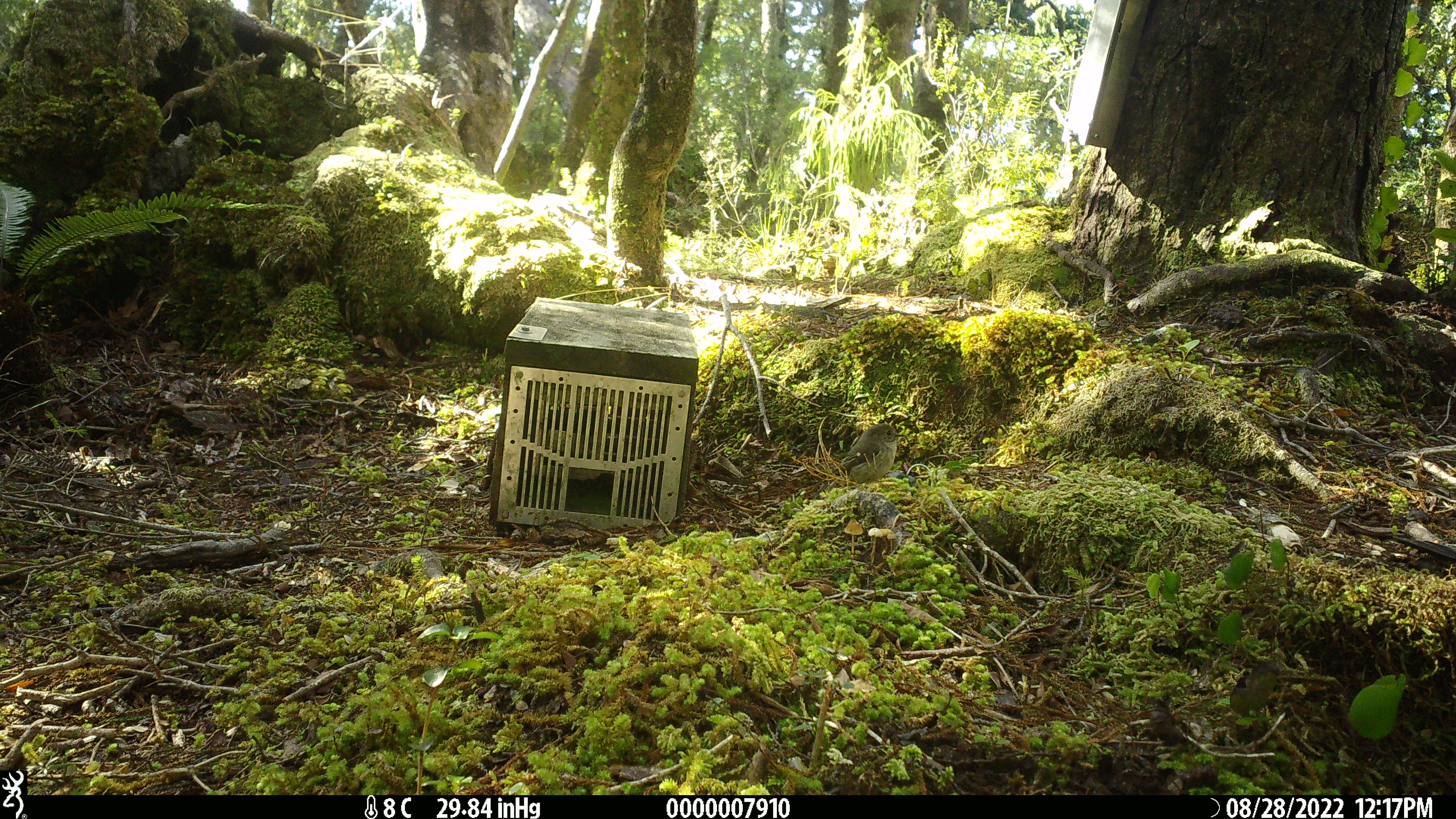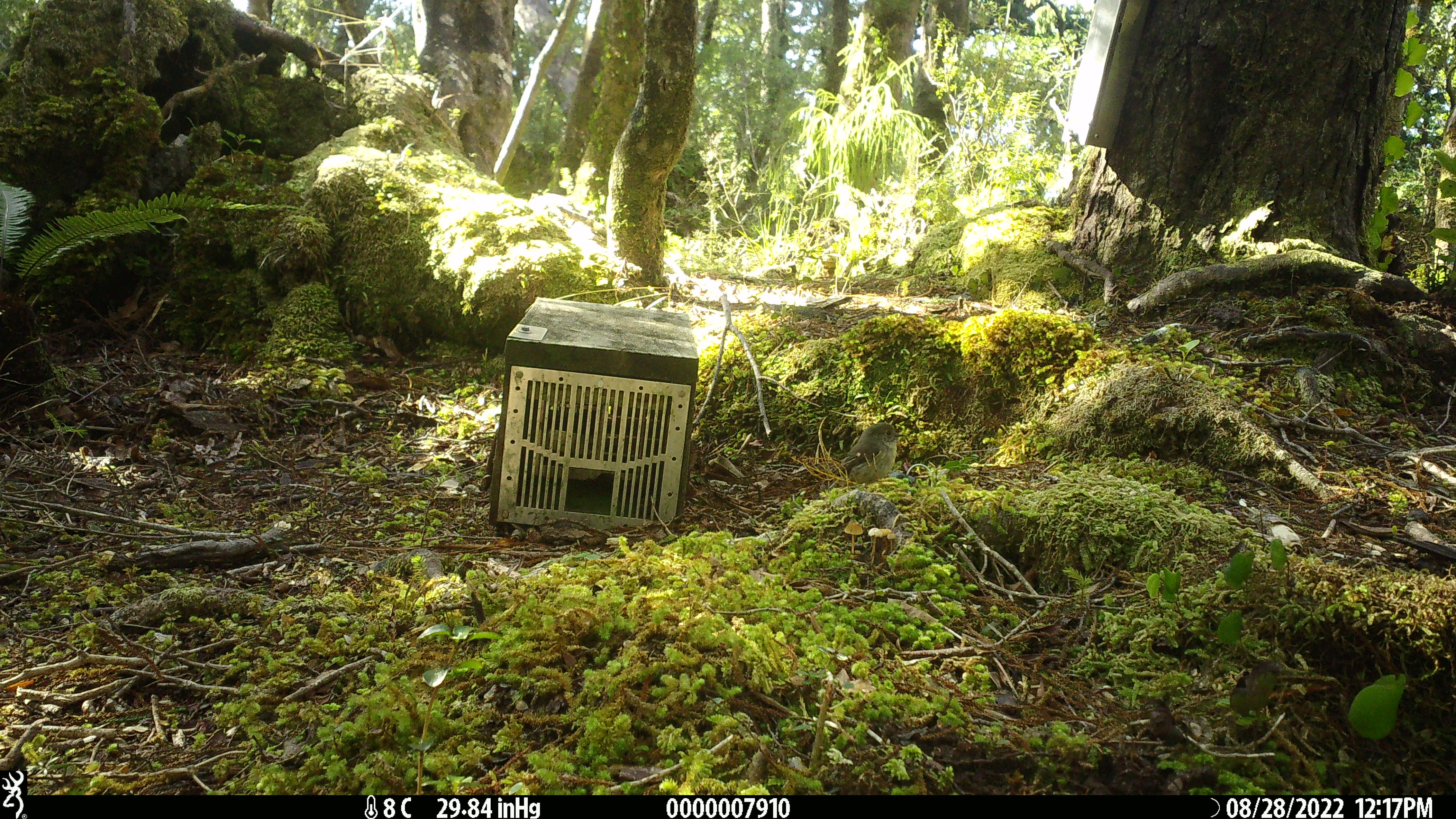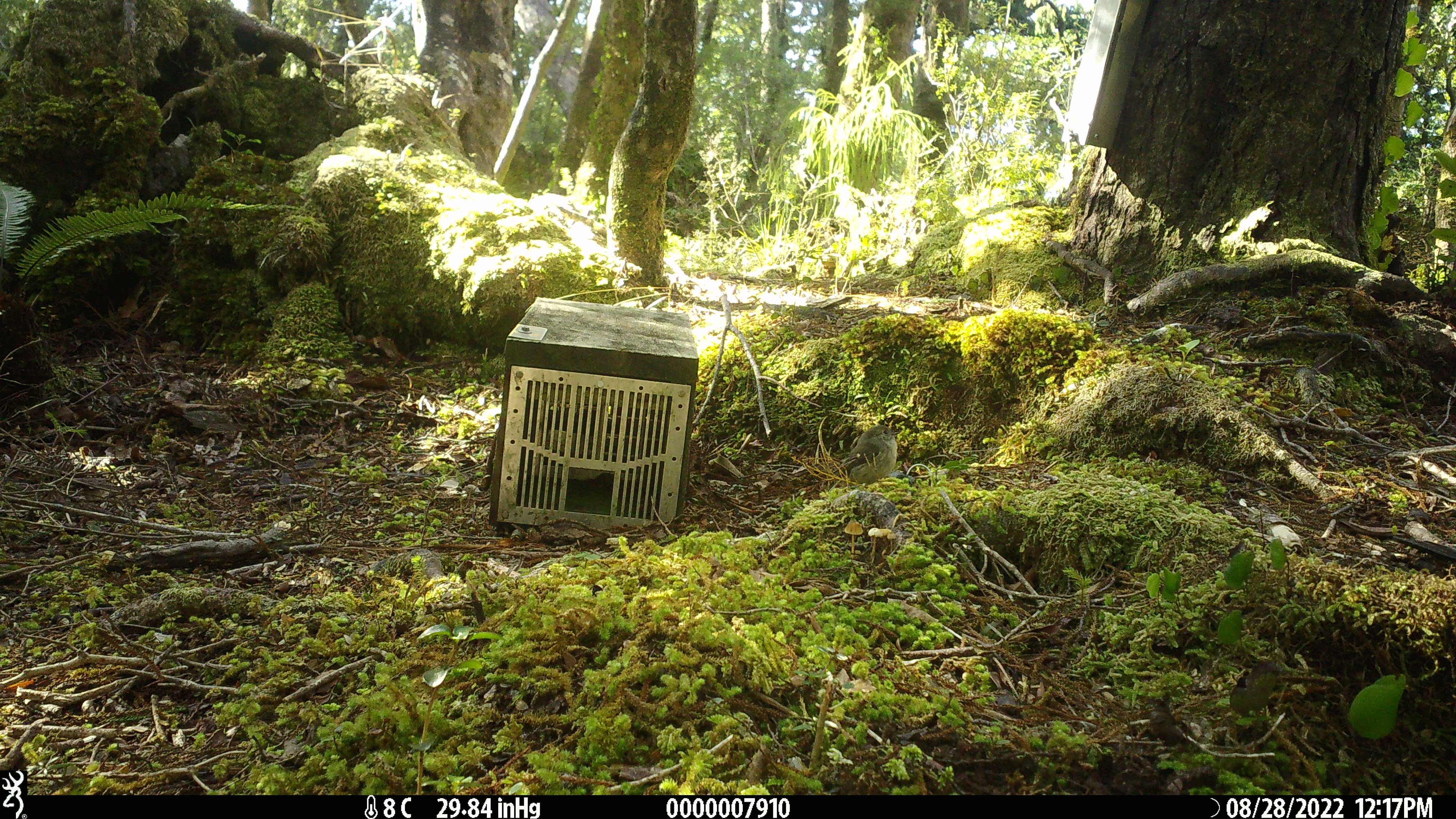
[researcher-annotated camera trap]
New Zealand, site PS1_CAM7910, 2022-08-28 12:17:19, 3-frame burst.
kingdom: Animalia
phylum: Chordata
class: Aves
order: Passeriformes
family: Petroicidae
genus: Petroica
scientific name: Petroica macrocephala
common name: tomtit